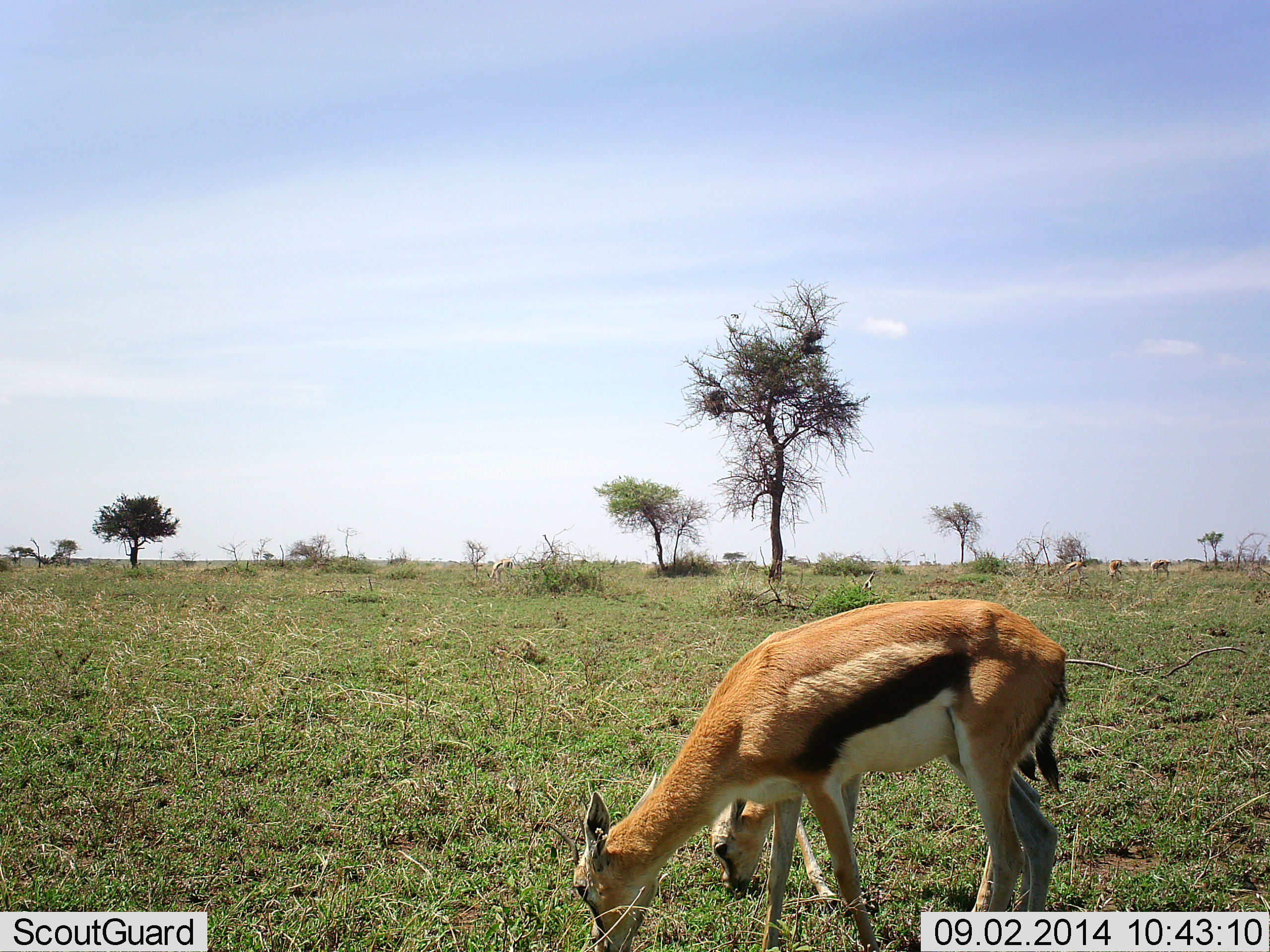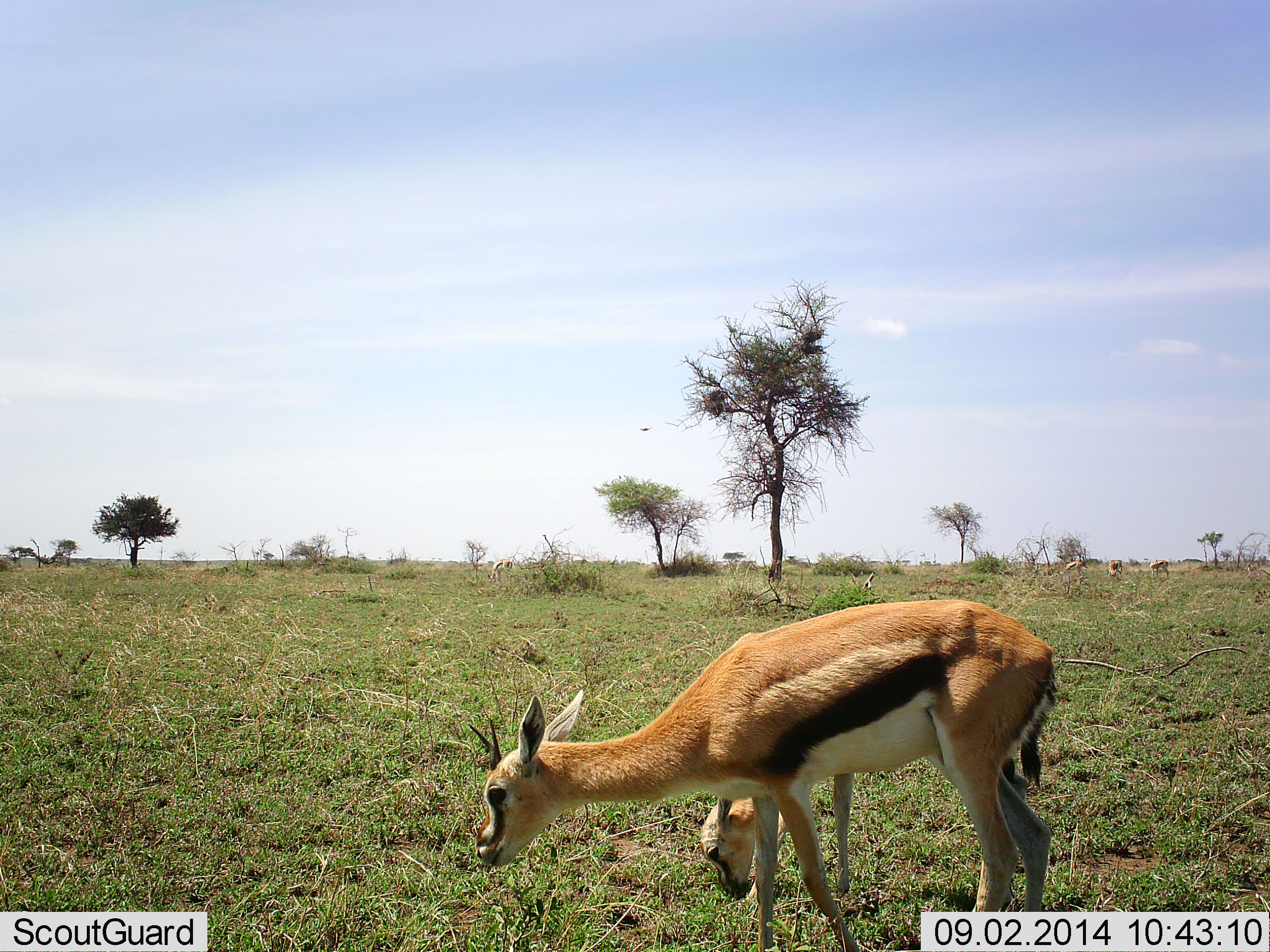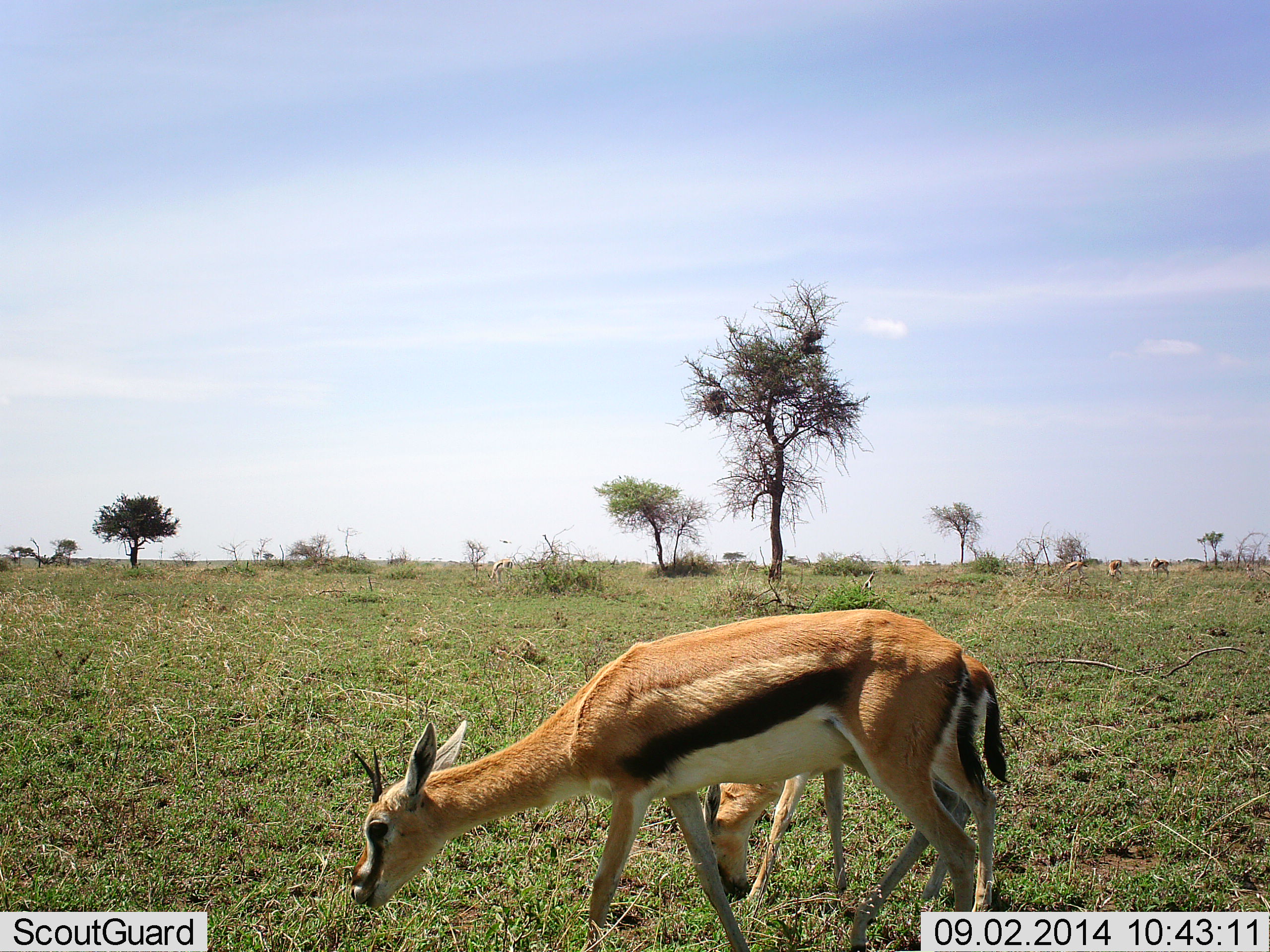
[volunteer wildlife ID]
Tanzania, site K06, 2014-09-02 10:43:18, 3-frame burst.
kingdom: Animalia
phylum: Chordata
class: Mammalia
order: Artiodactyla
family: Bovidae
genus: Eudorcas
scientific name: Eudorcas thomsonii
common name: thomson's gazelle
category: gazellethomsons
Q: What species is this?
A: Gazellethomsons (thomson's gazelle) (Eudorcas thomsonii).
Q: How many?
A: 2.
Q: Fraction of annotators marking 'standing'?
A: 20%.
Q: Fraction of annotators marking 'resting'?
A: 0%.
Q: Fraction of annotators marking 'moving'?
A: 10%.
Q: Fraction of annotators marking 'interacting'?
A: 0%.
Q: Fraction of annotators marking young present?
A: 40%.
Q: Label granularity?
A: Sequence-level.